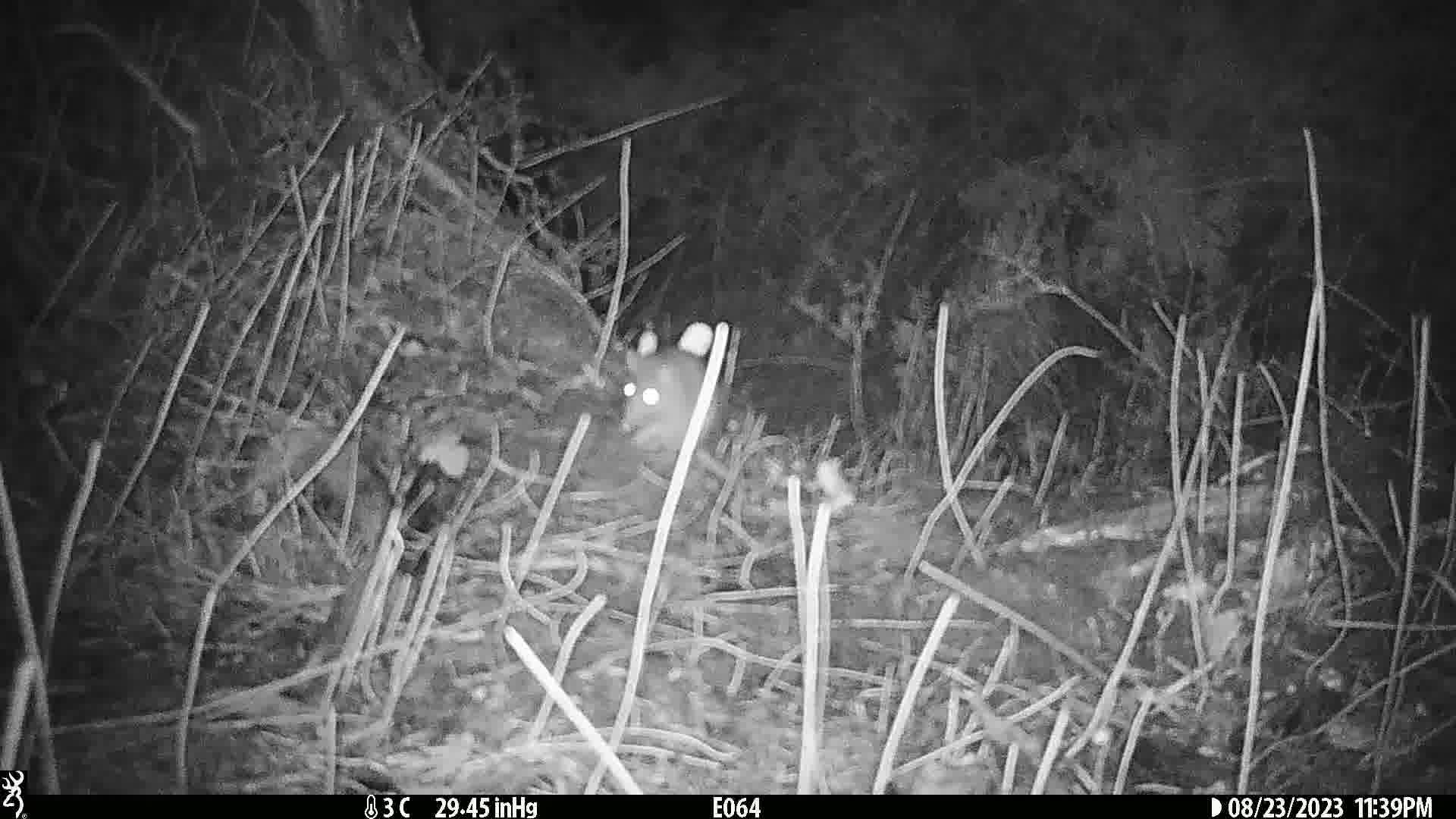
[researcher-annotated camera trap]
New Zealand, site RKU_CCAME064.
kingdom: Animalia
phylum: Chordata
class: Mammalia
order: Rodentia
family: Muridae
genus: Rattus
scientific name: Rattus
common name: rat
Rat (Rattus).